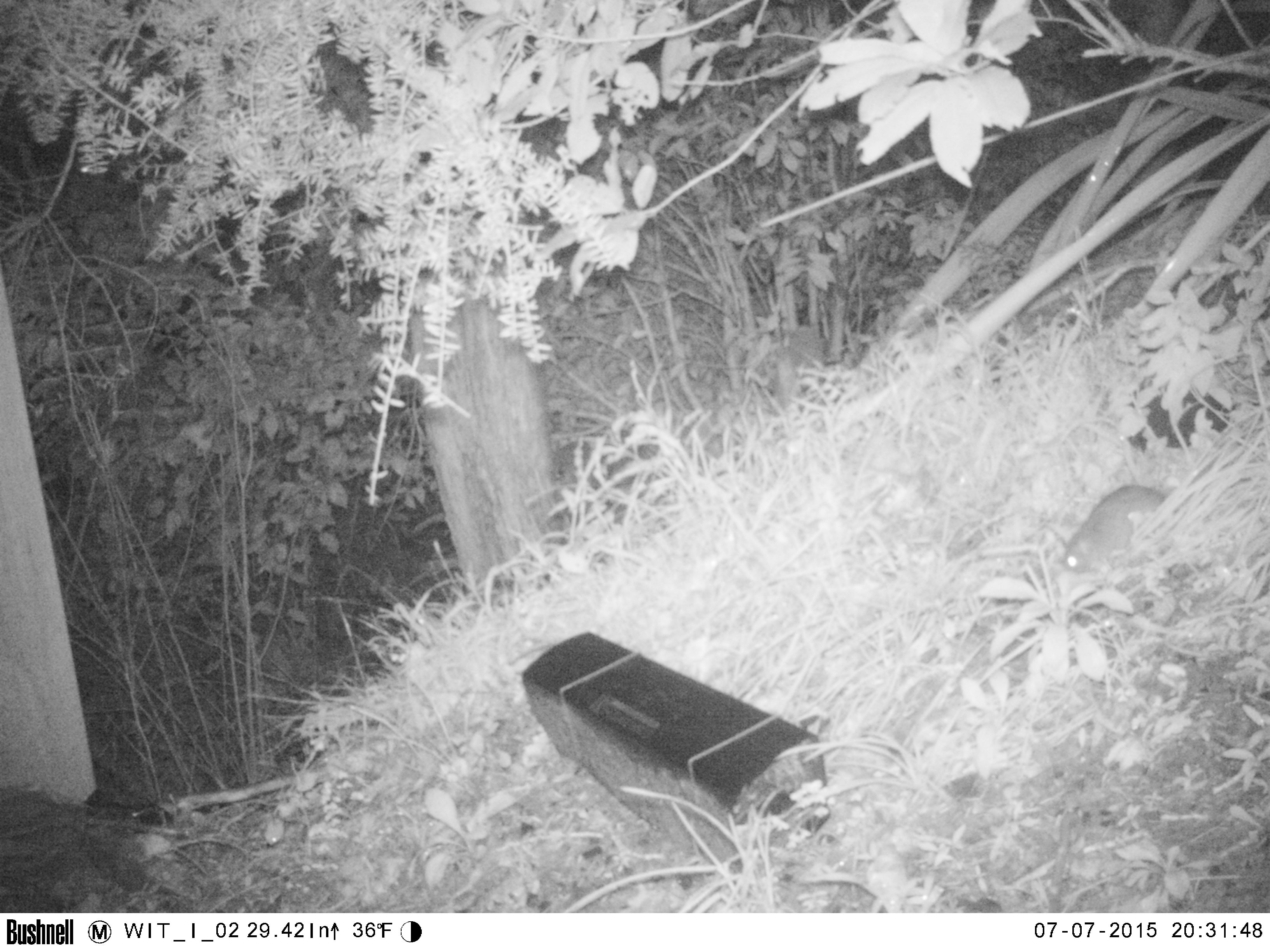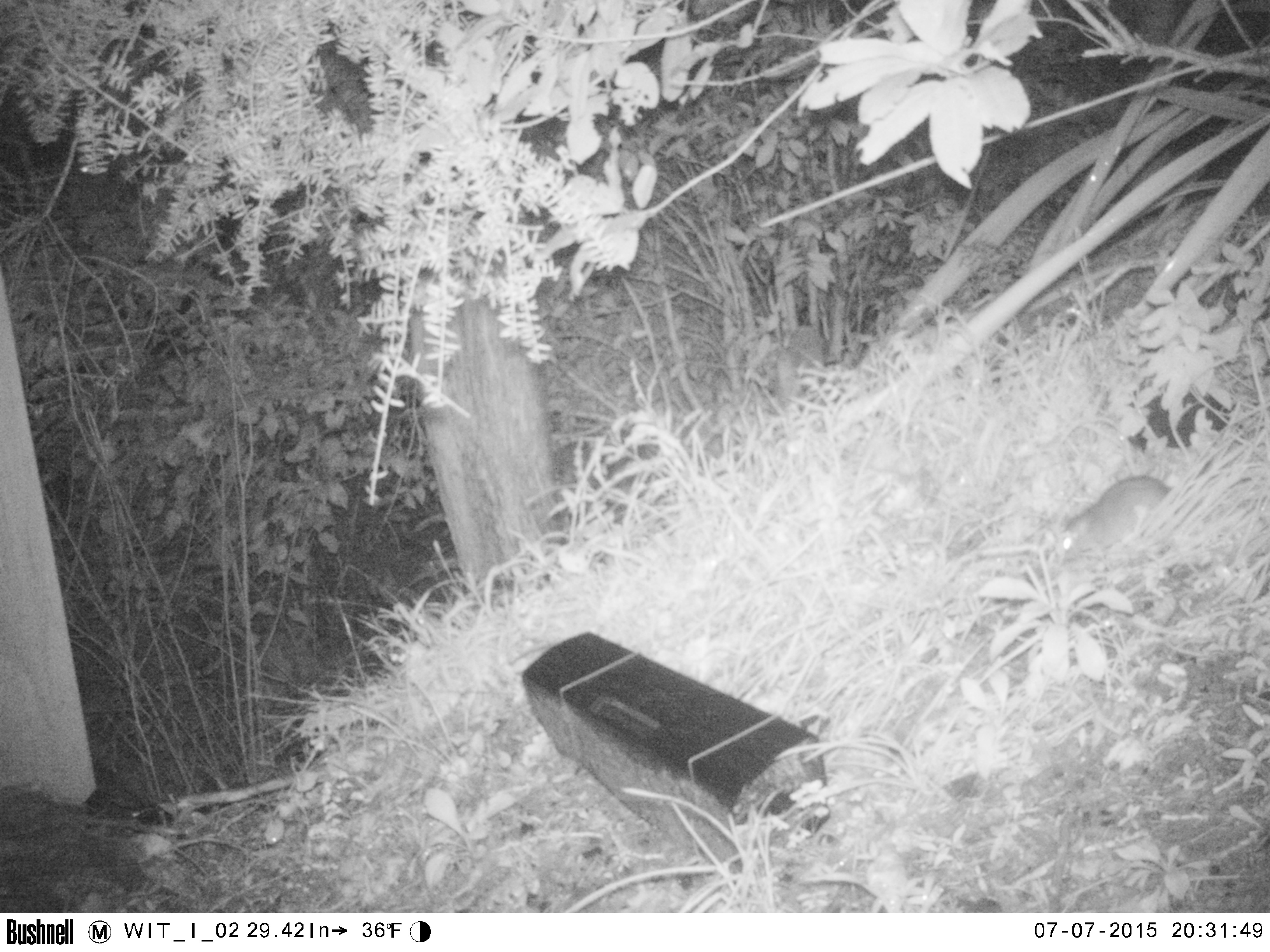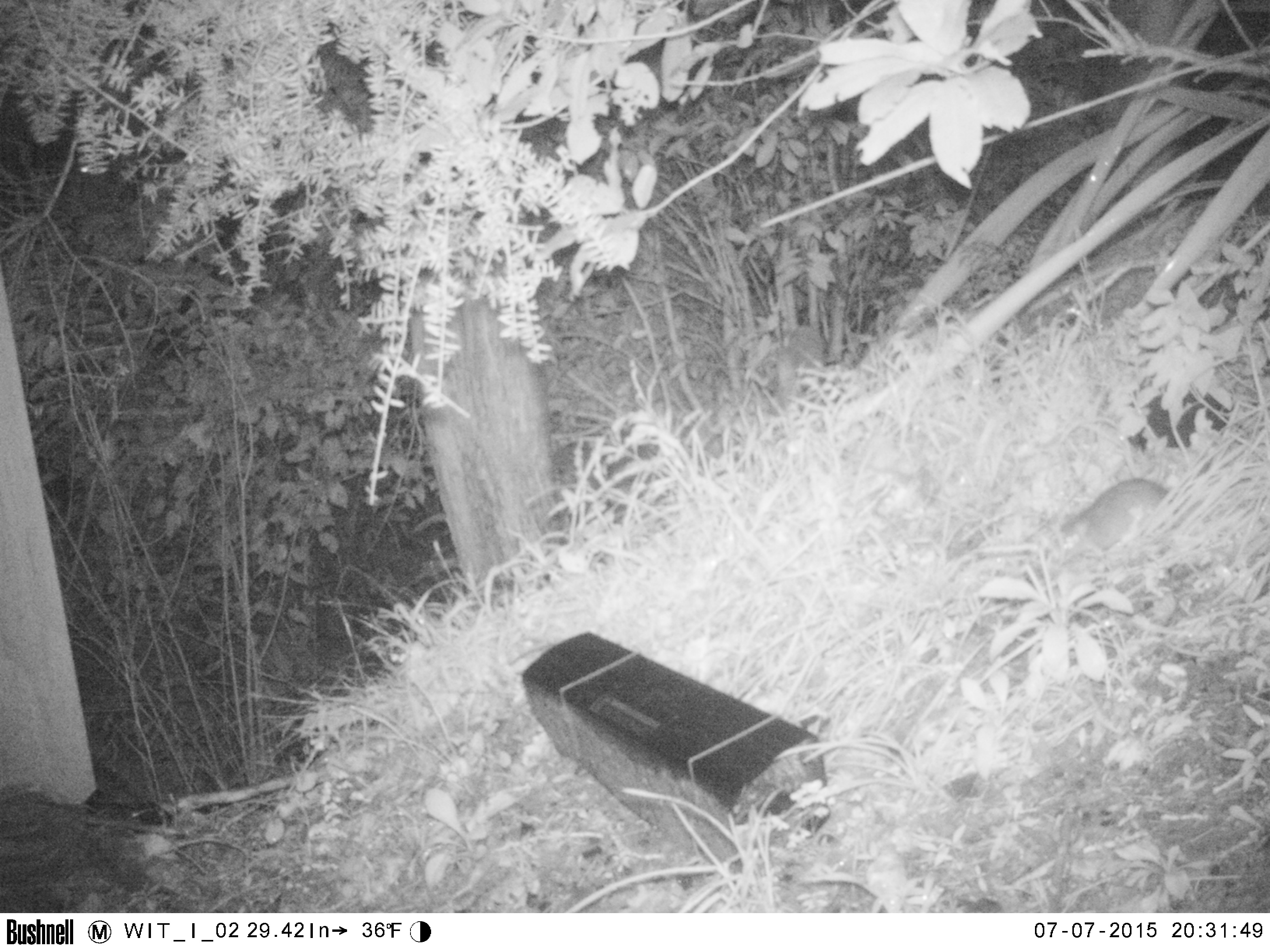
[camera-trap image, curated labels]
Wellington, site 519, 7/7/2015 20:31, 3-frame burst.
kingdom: Animalia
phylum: Chordata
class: Mammalia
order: Rodentia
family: Muridae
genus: Rattus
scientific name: Rattus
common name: rat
Rat (Rattus).